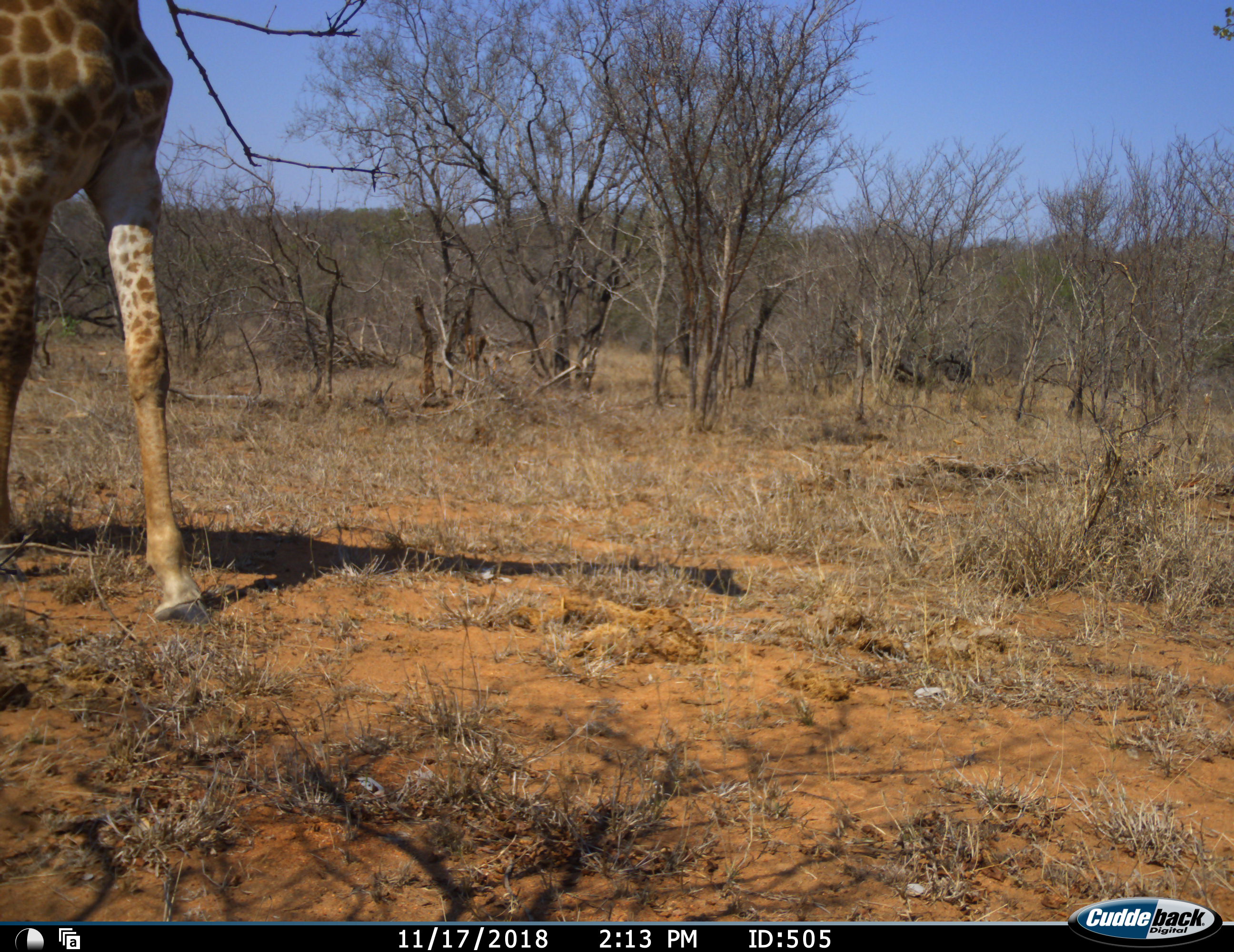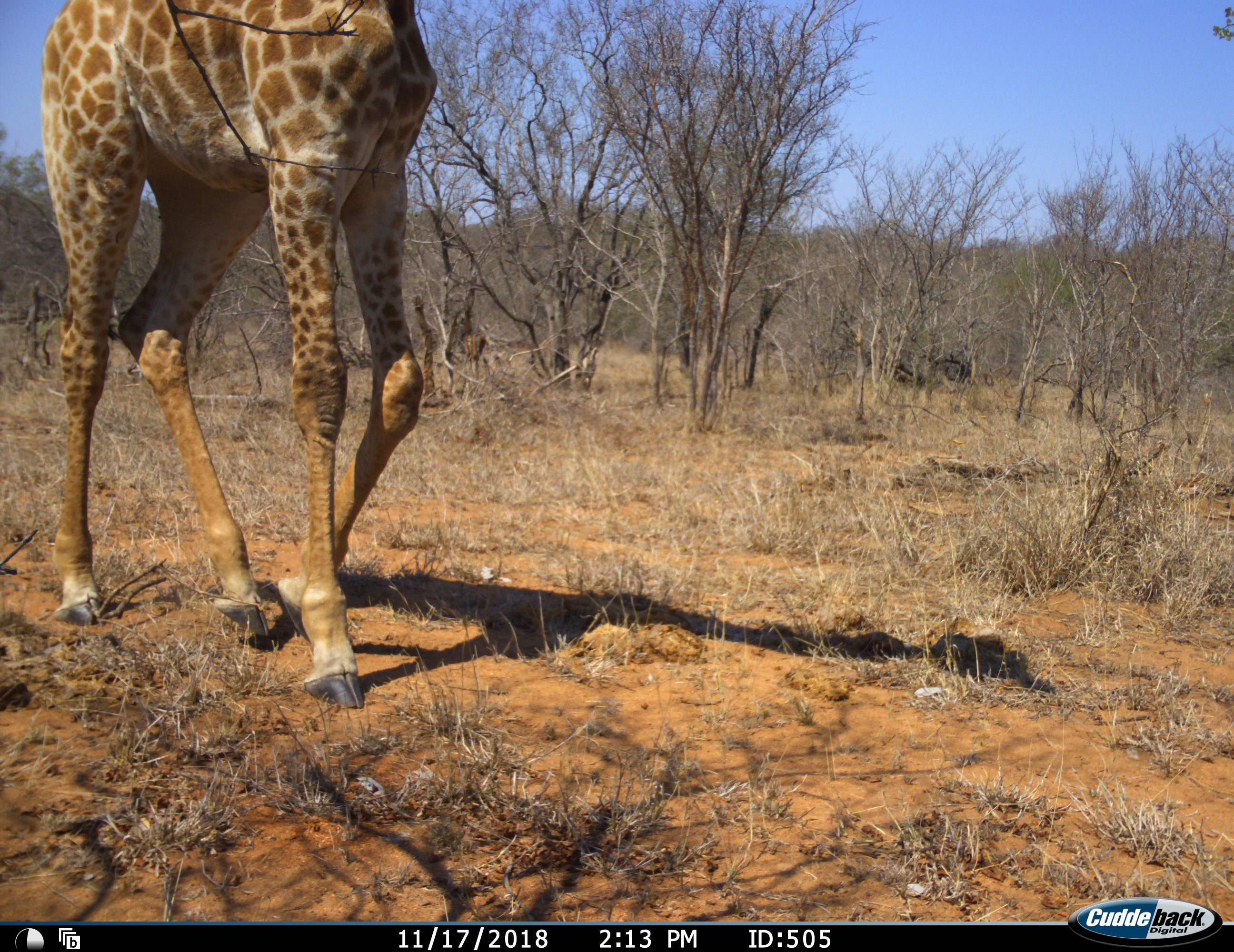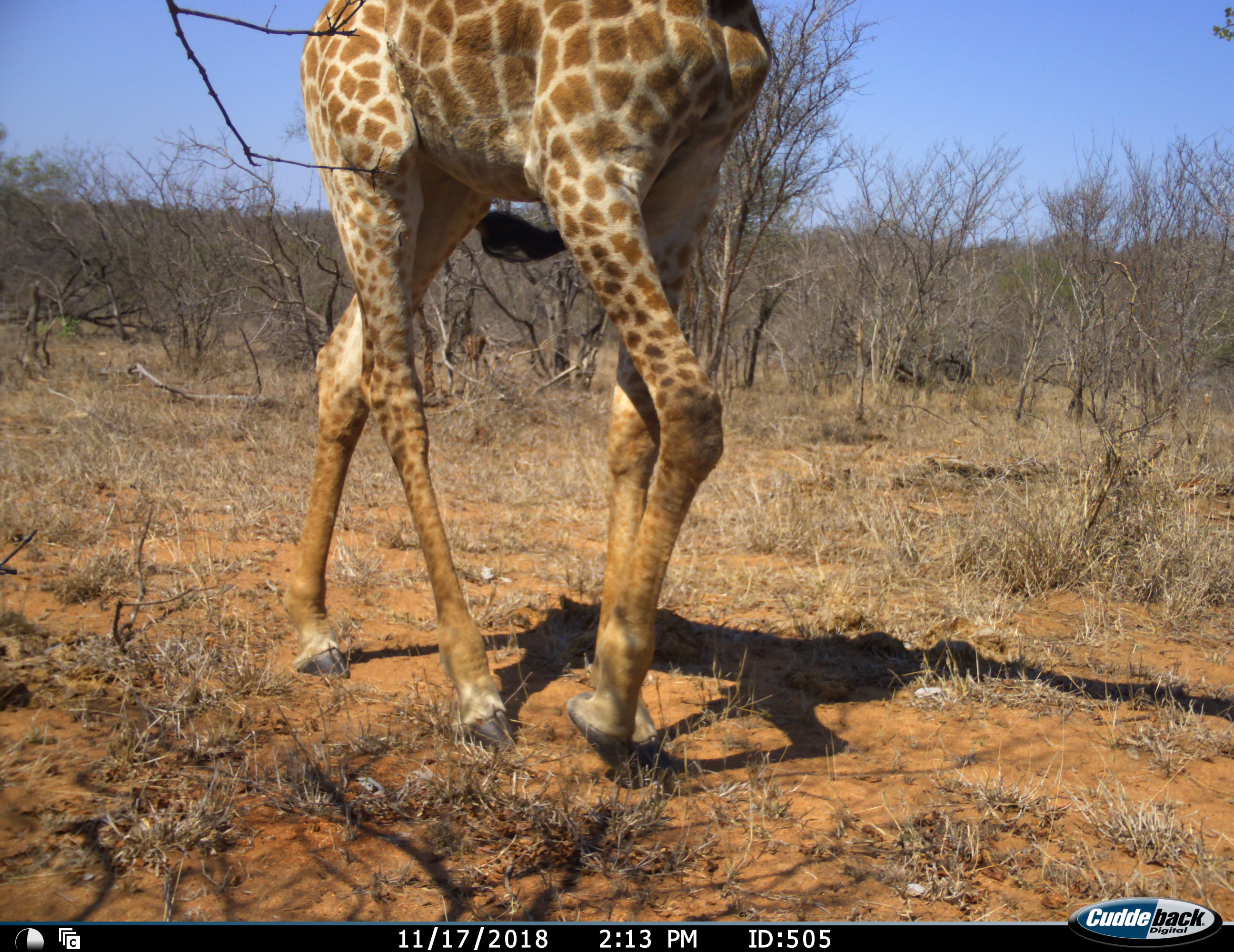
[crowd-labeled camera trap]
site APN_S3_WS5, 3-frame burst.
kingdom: Animalia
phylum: Chordata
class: Mammalia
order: Artiodactyla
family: Giraffidae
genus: Giraffa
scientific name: Giraffa camelopardalis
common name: giraffe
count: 1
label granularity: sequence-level